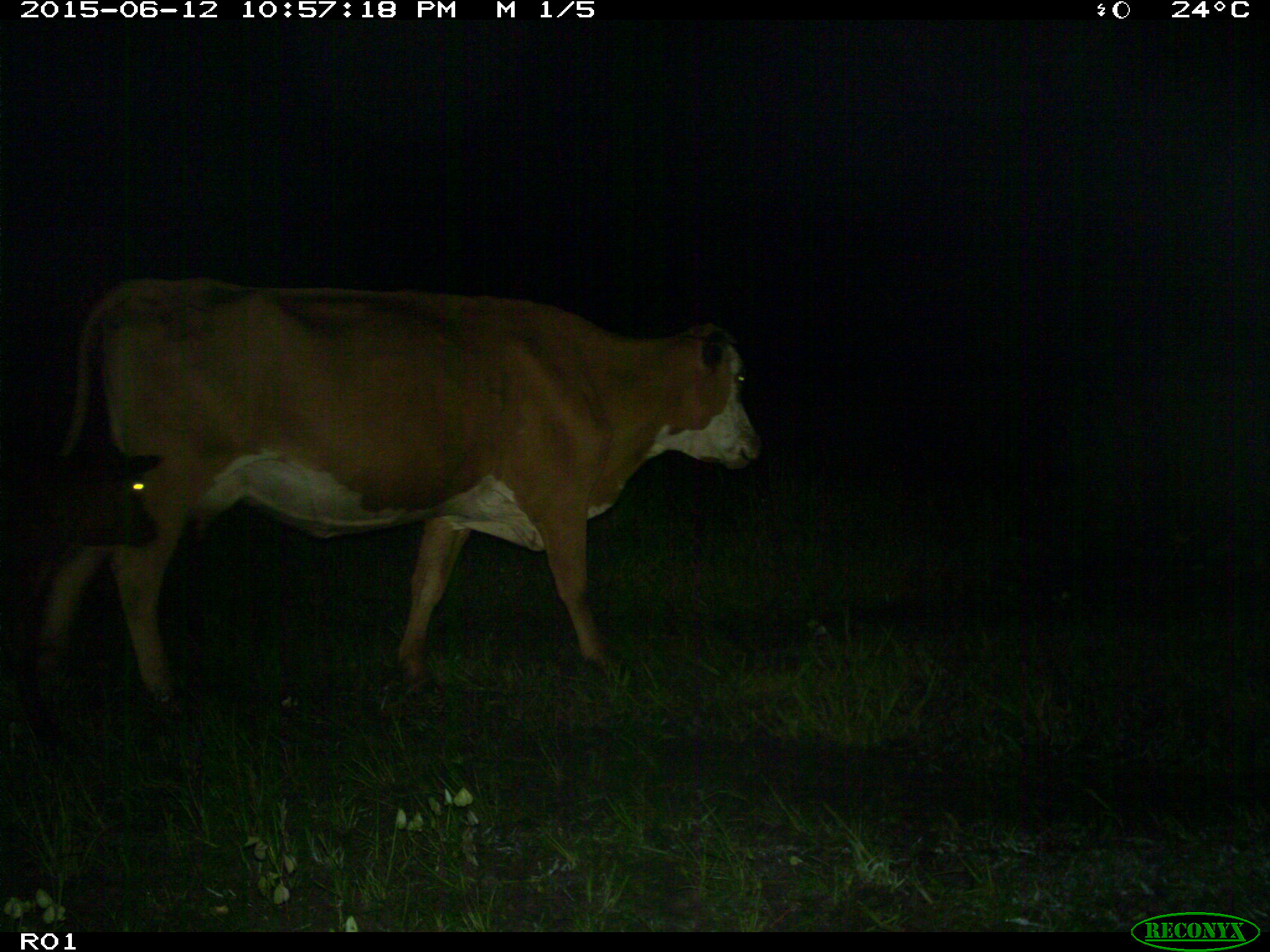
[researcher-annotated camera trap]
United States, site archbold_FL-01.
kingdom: Animalia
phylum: Chordata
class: Mammalia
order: Artiodactyla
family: Bovidae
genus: Bos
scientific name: Bos taurus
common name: domestic cow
Bos taurus (domestic cow).